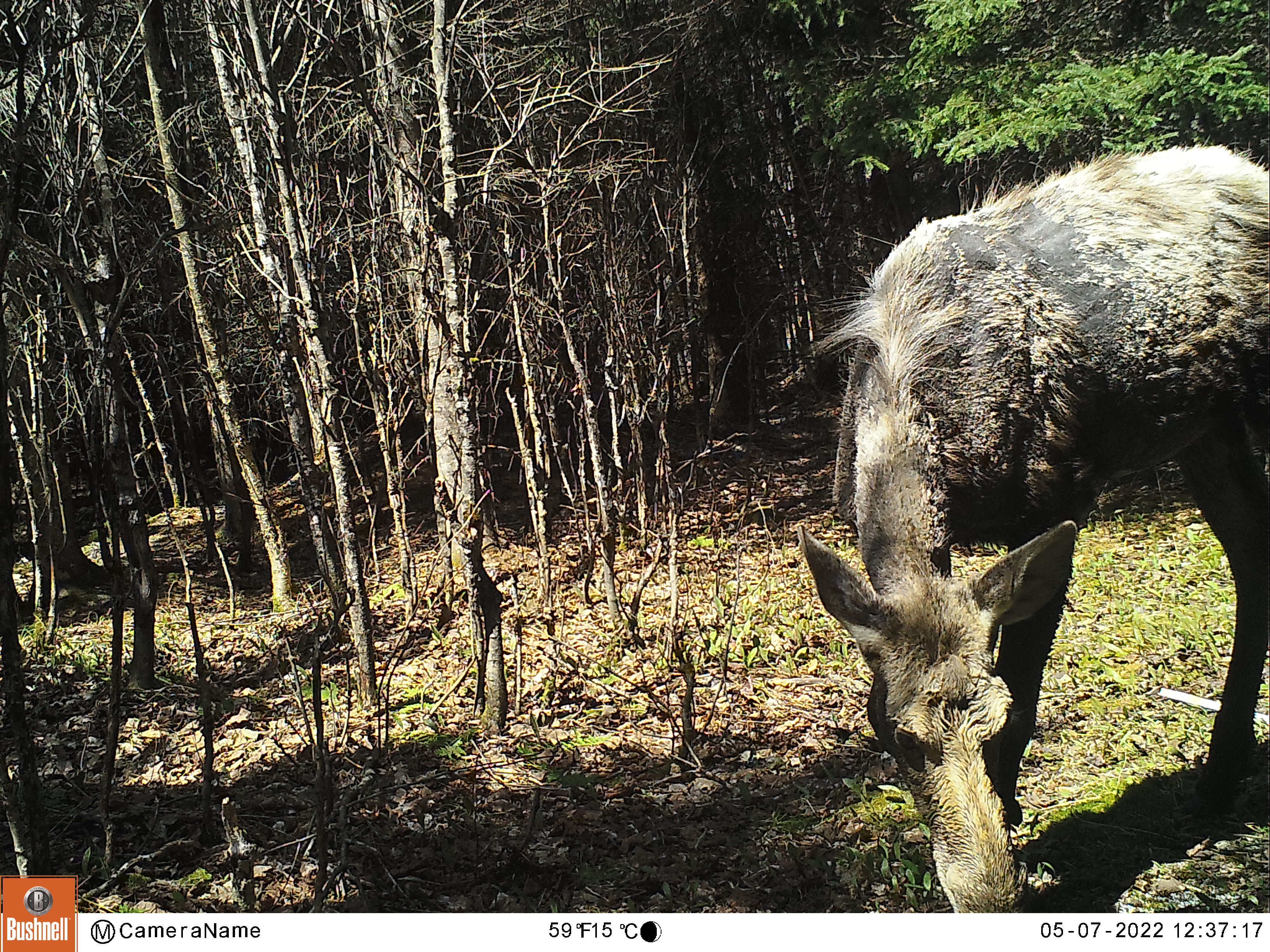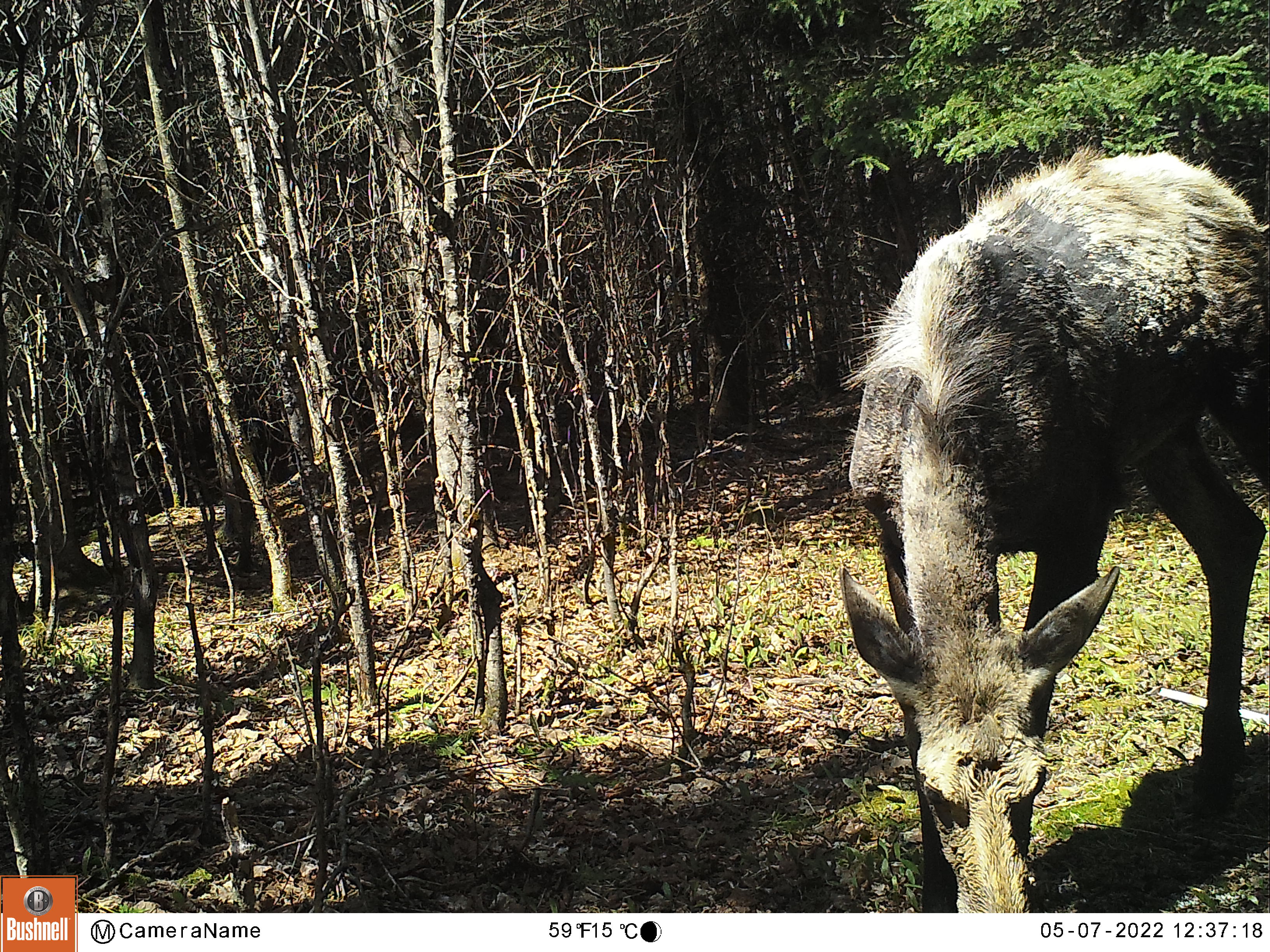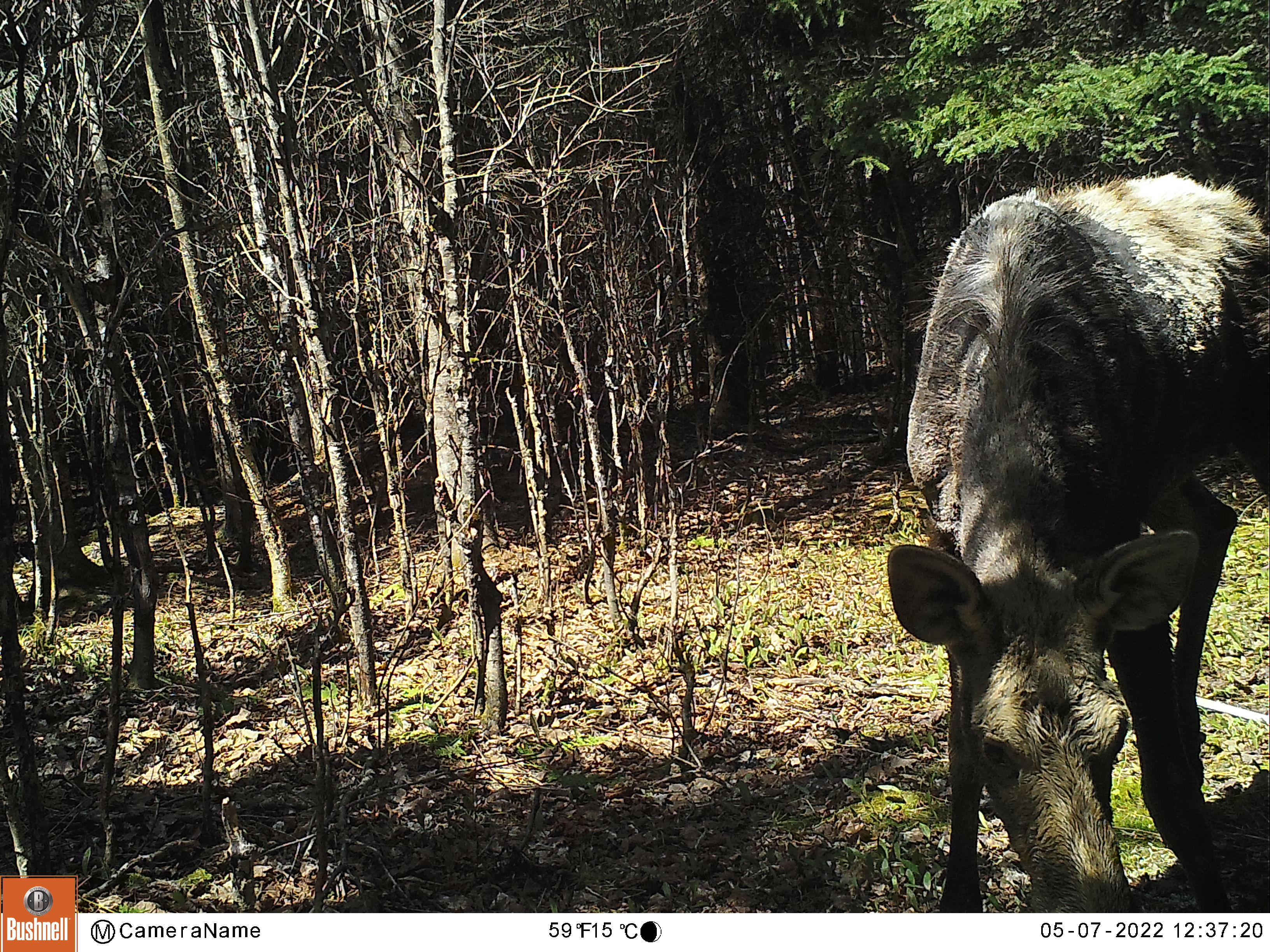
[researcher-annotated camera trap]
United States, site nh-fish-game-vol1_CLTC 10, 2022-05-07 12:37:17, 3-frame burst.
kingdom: Animalia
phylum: Chordata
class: Mammalia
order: Artiodactyla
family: Cervidae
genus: Alces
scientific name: Alces alces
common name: moose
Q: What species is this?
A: Moose (Alces alces).